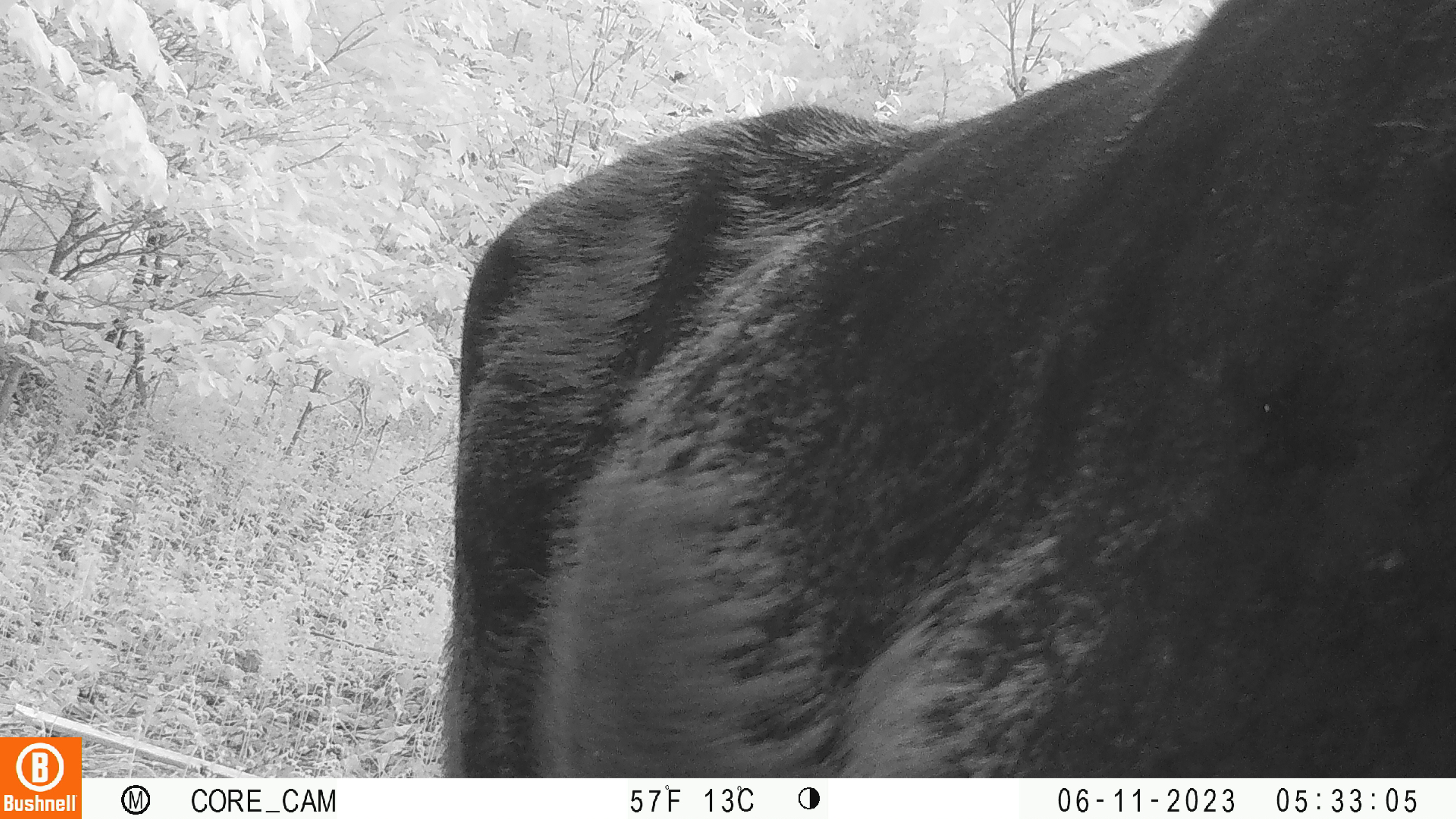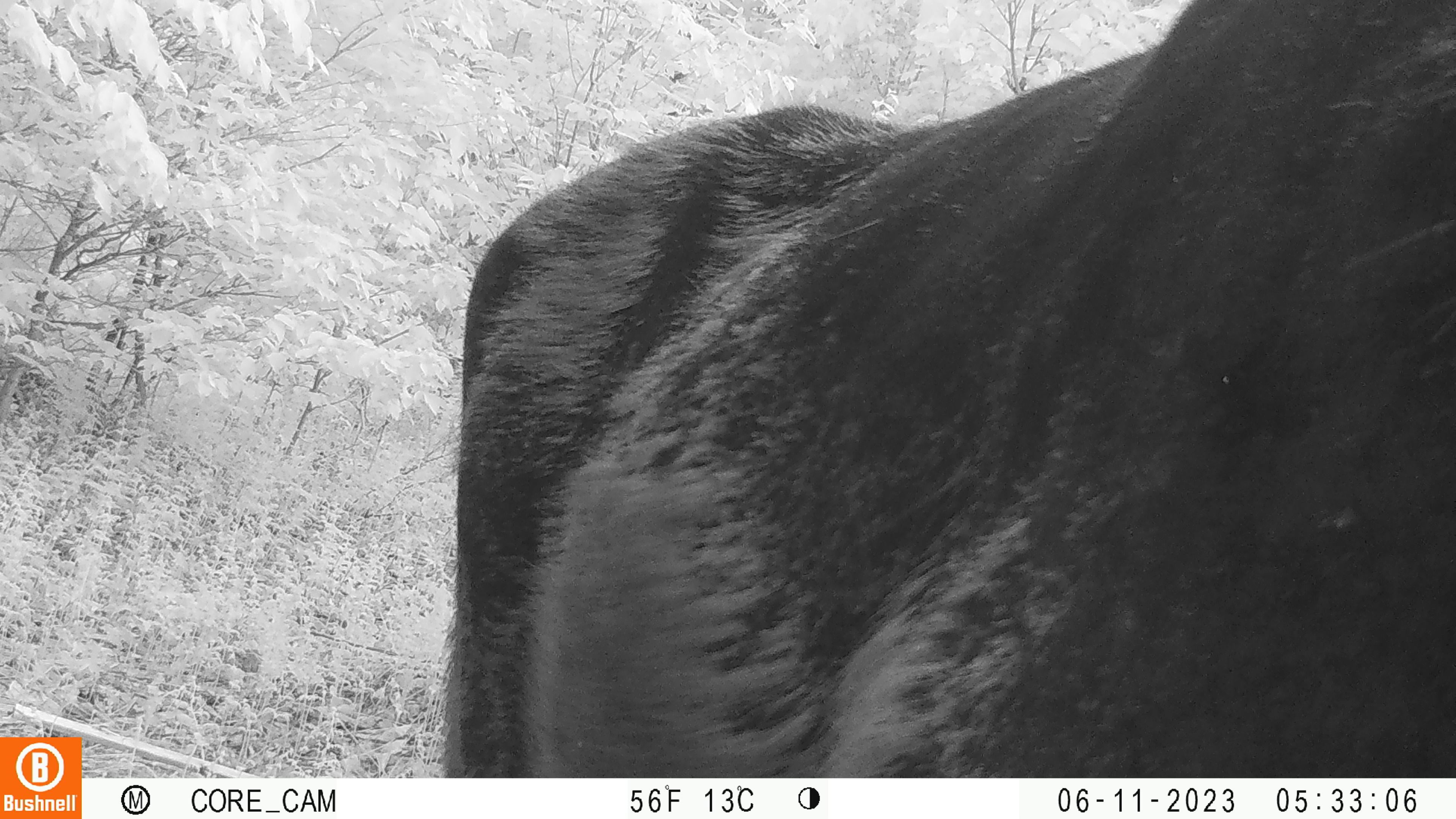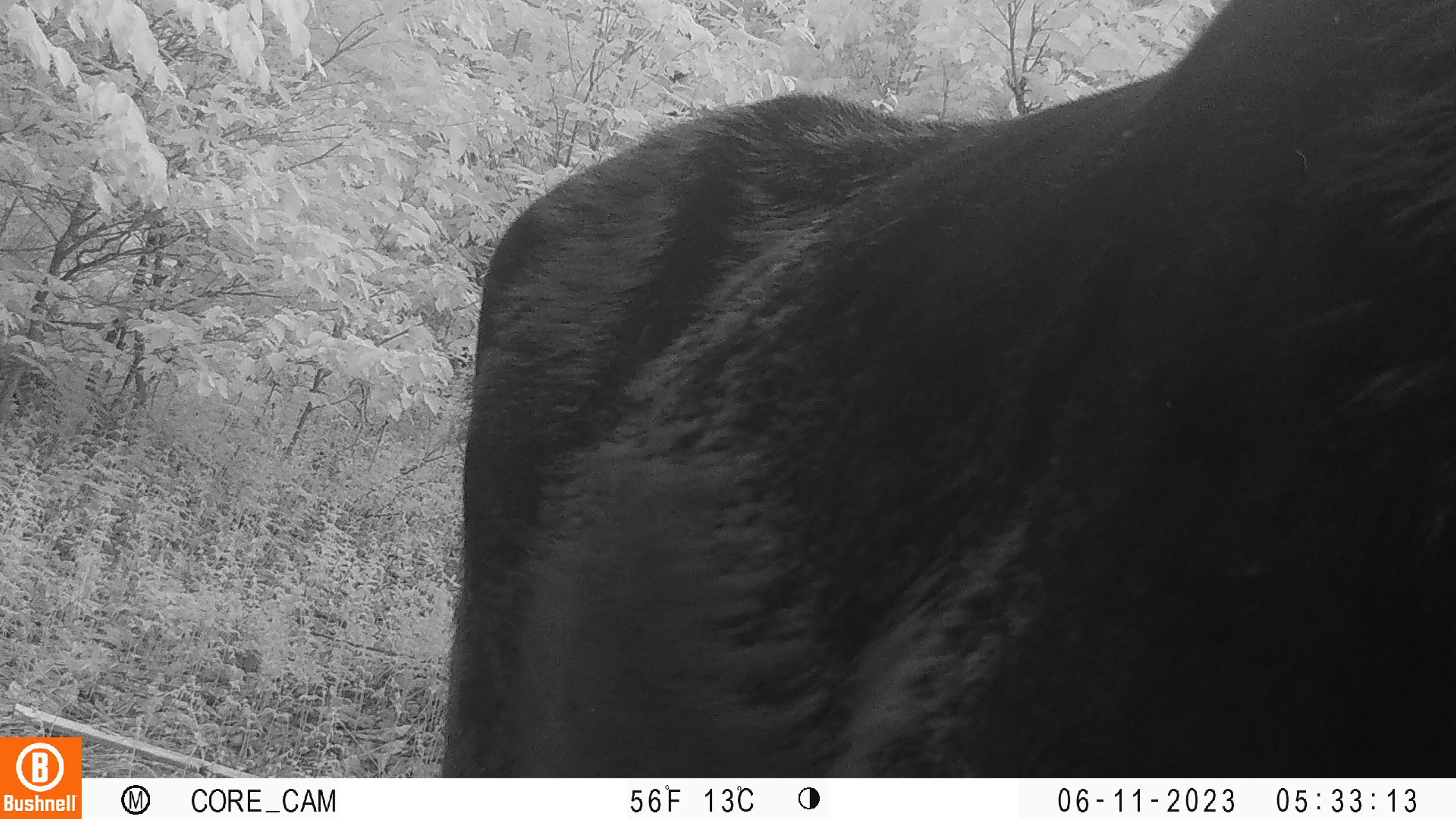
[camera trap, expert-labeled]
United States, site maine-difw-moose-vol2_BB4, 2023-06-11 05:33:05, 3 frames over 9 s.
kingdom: Animalia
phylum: Chordata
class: Mammalia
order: Artiodactyla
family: Cervidae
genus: Alces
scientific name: Alces alces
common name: moose